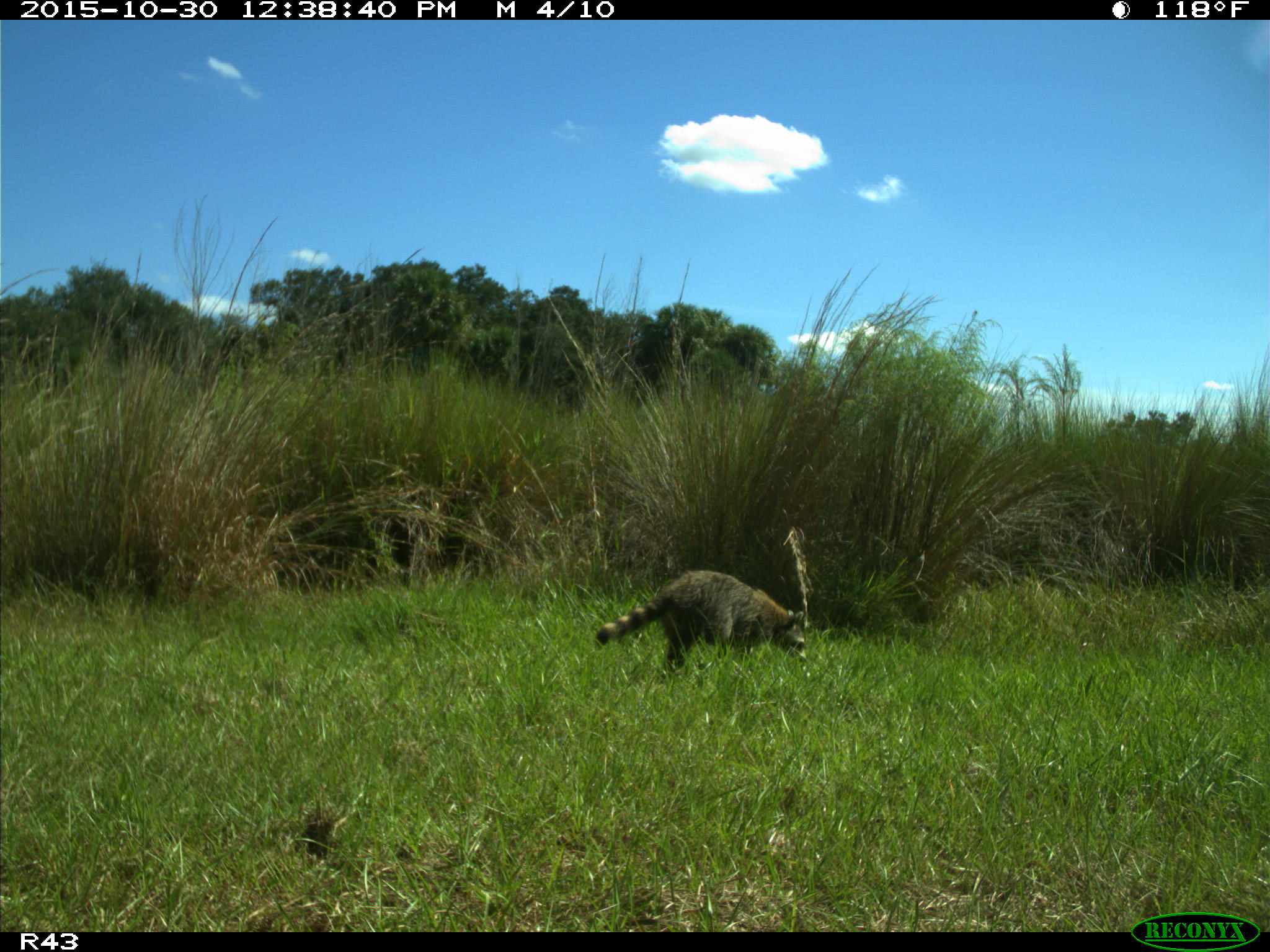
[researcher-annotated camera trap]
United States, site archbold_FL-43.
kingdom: Animalia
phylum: Chordata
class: Mammalia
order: Carnivora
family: Procyonidae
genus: Procyon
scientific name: Procyon lotor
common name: common raccoon